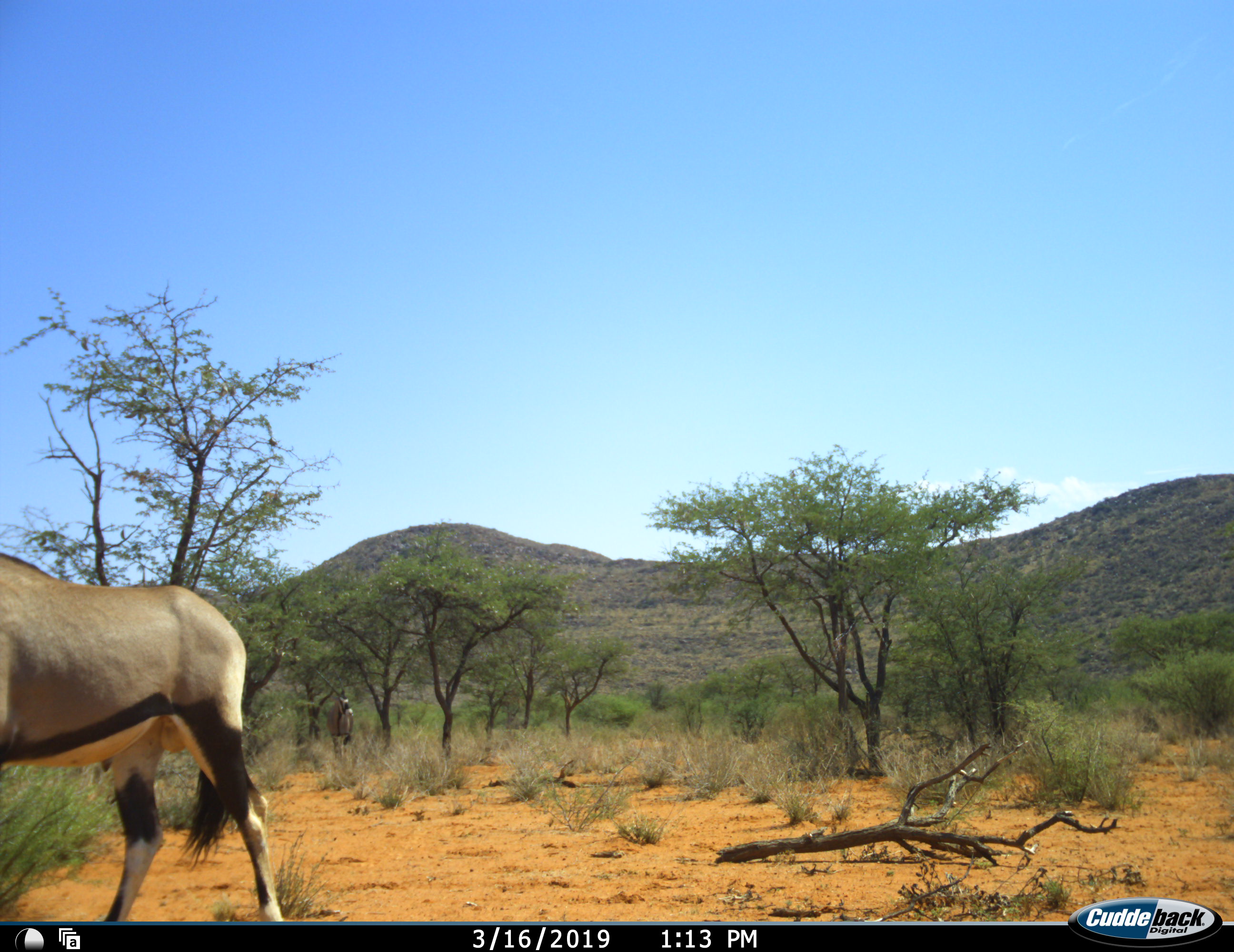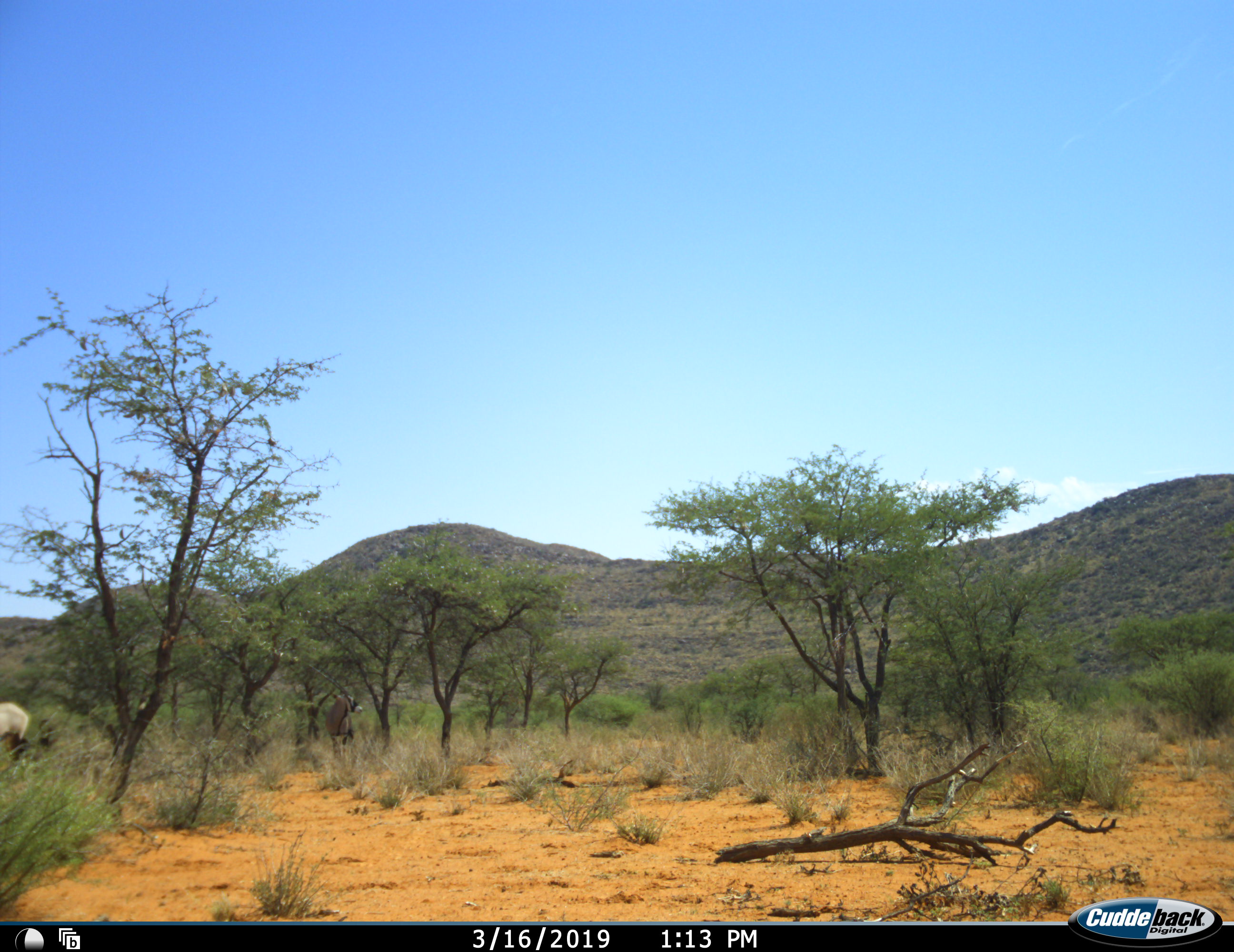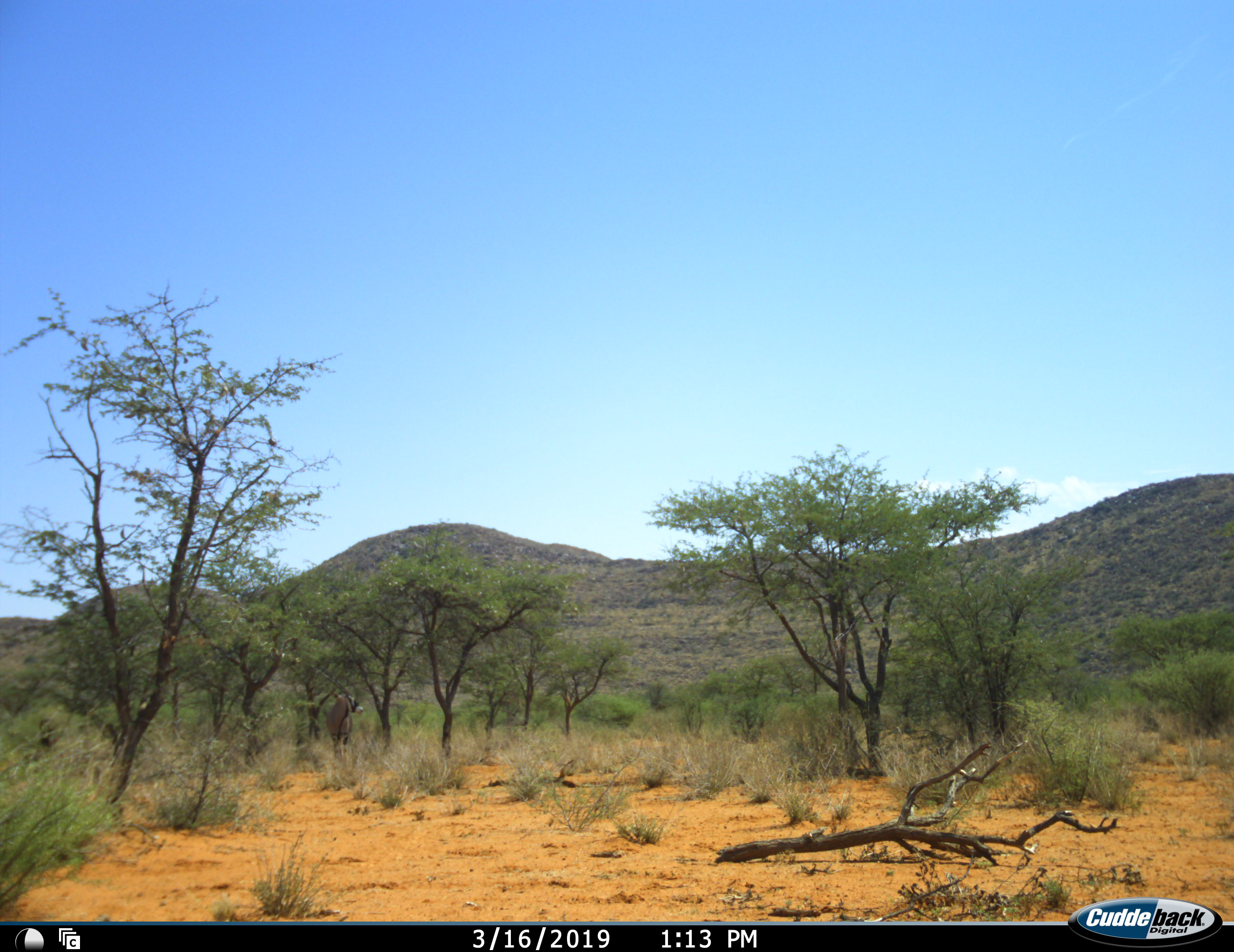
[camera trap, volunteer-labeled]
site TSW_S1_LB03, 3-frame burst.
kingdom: Animalia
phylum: Chordata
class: Mammalia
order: Artiodactyla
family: Bovidae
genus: Oryx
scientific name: Oryx gazella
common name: gemsbok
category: oryx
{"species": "oryx (gemsbok) (Oryx gazella)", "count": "2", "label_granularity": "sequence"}